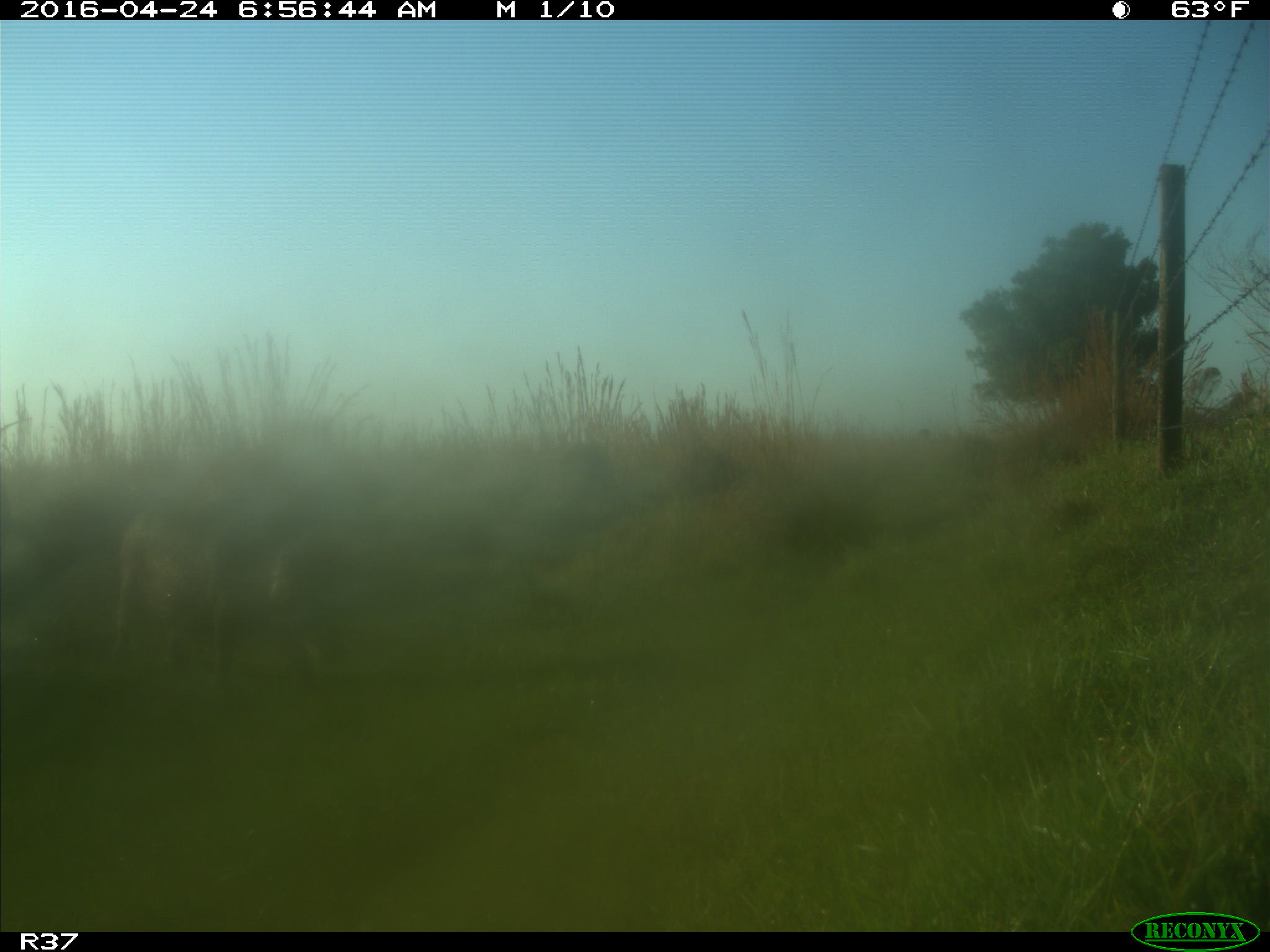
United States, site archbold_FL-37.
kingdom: Animalia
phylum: Chordata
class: Mammalia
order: Artiodactyla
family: Suidae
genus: Sus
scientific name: Sus scrofa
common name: wild boar